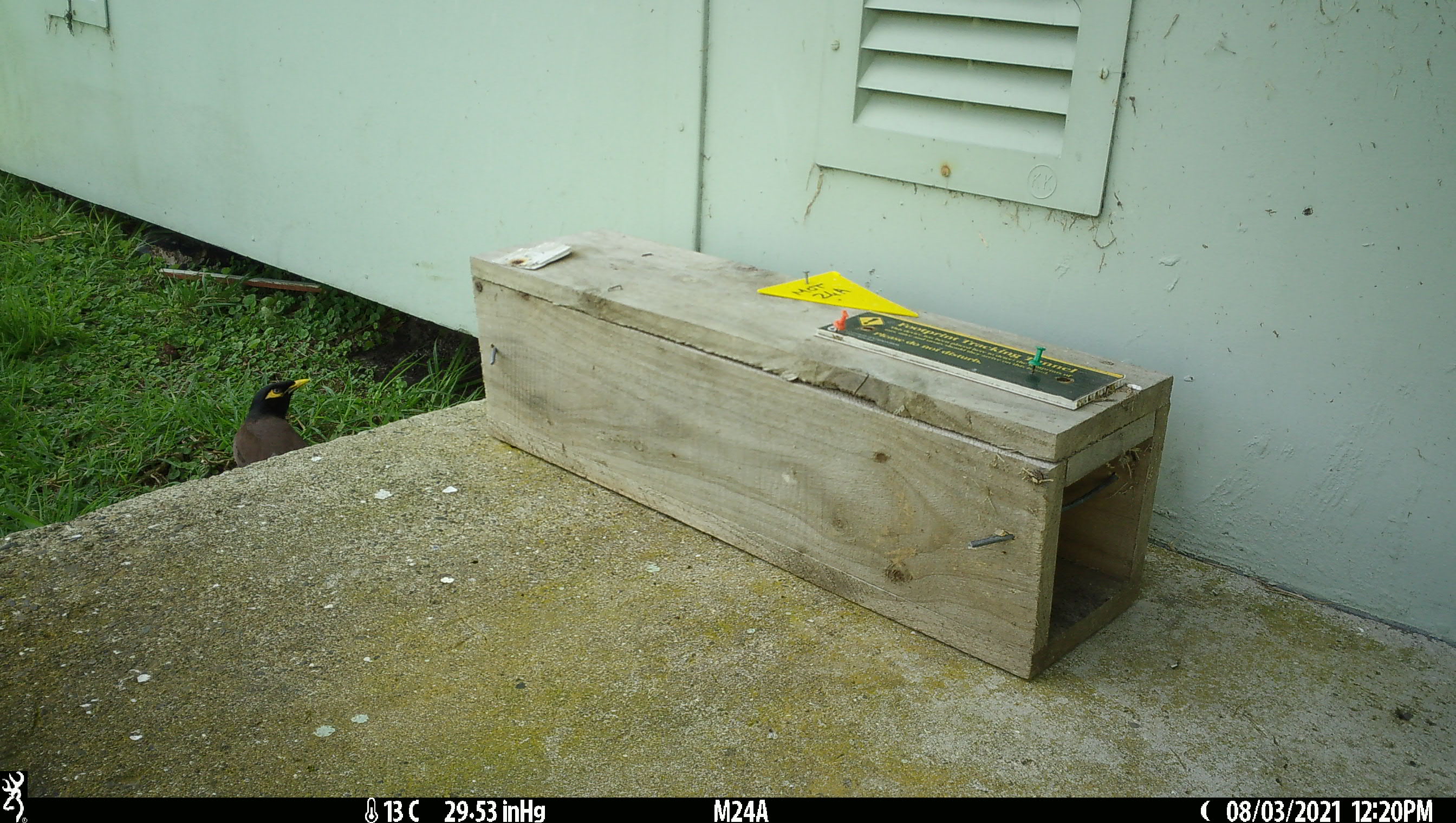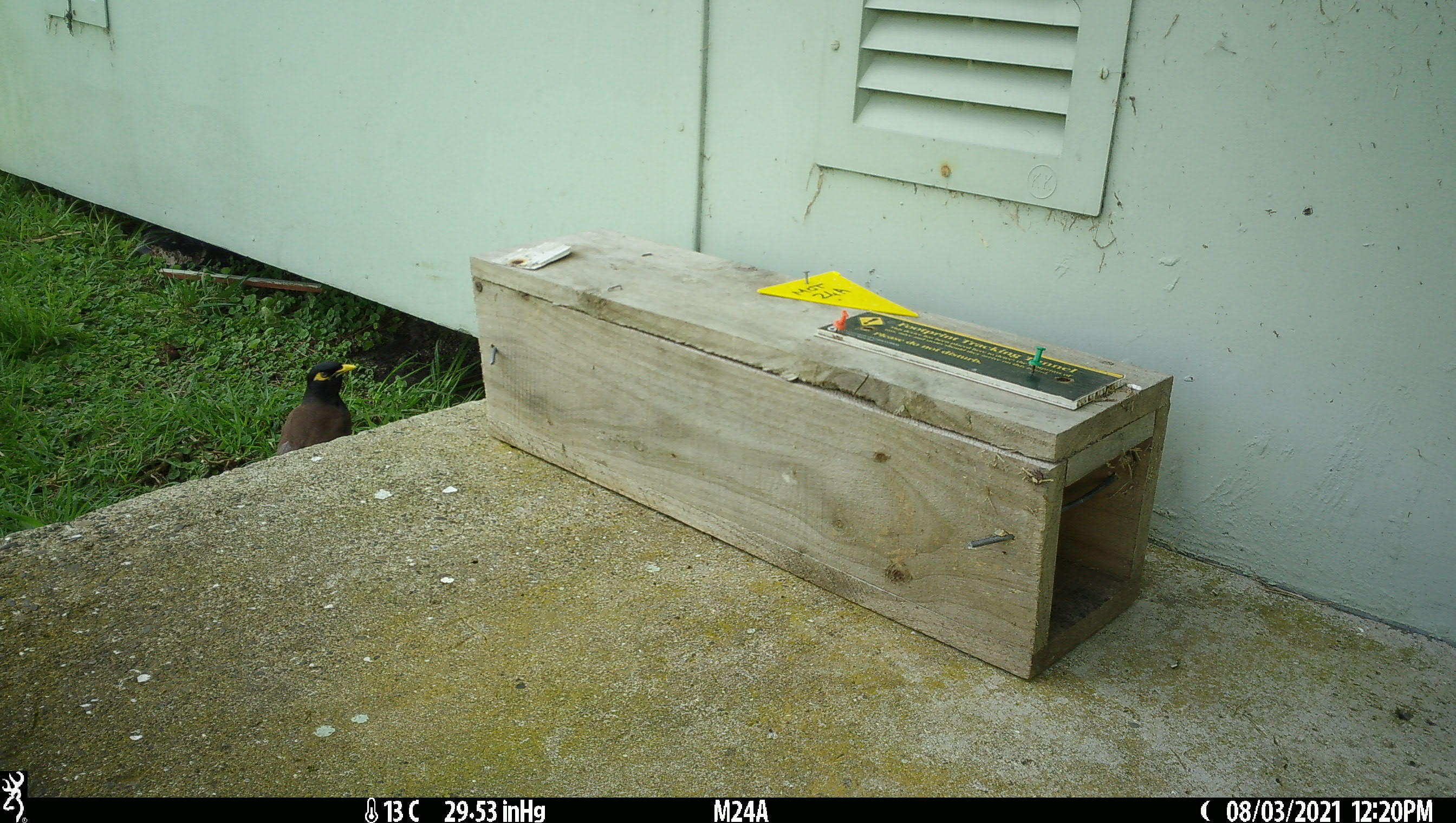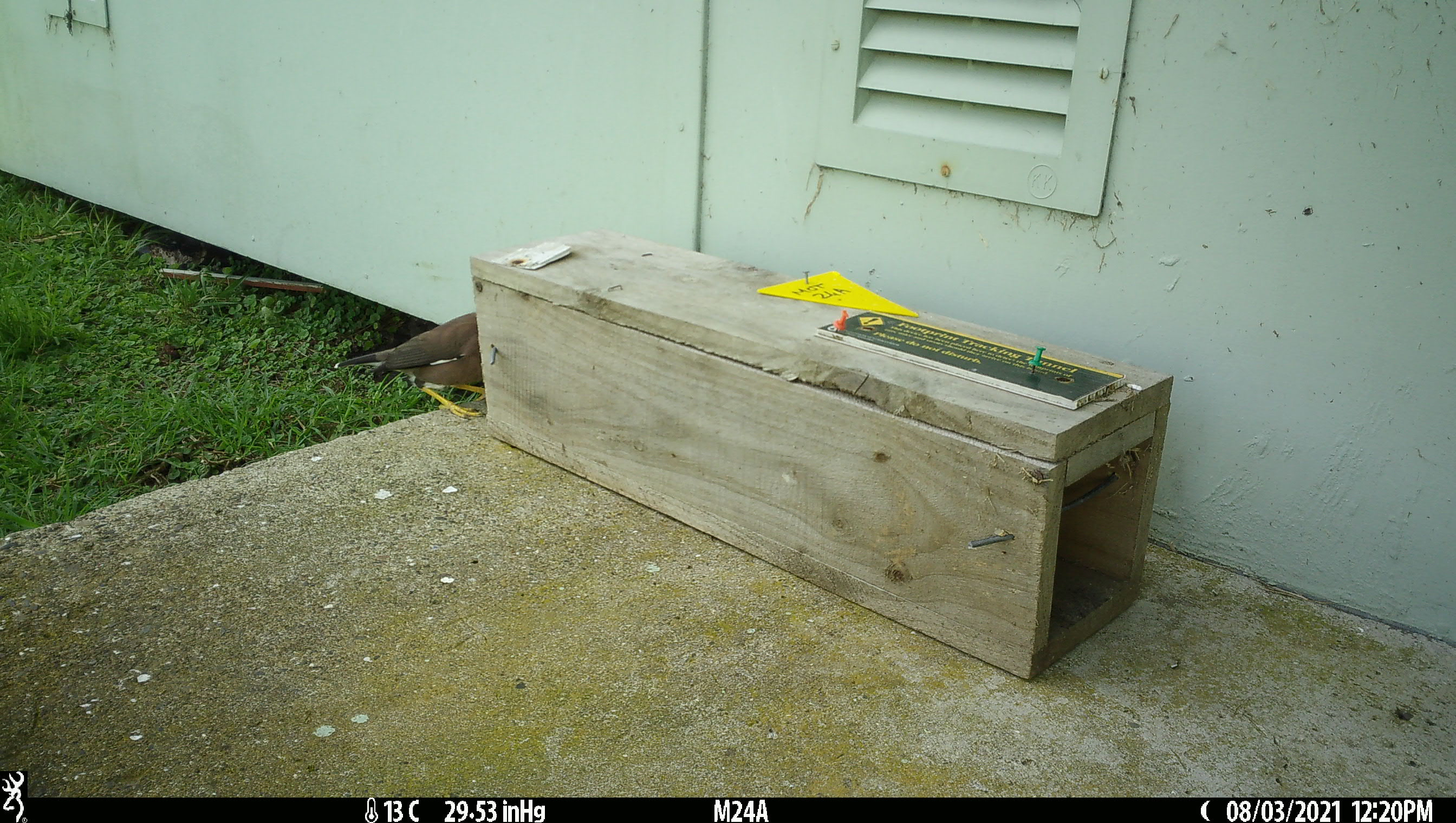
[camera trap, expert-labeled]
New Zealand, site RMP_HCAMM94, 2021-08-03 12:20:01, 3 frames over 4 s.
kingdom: Animalia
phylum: Chordata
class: Aves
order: Passeriformes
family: Sturnidae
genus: Acridotheres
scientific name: Acridotheres tristis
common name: common myna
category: myna